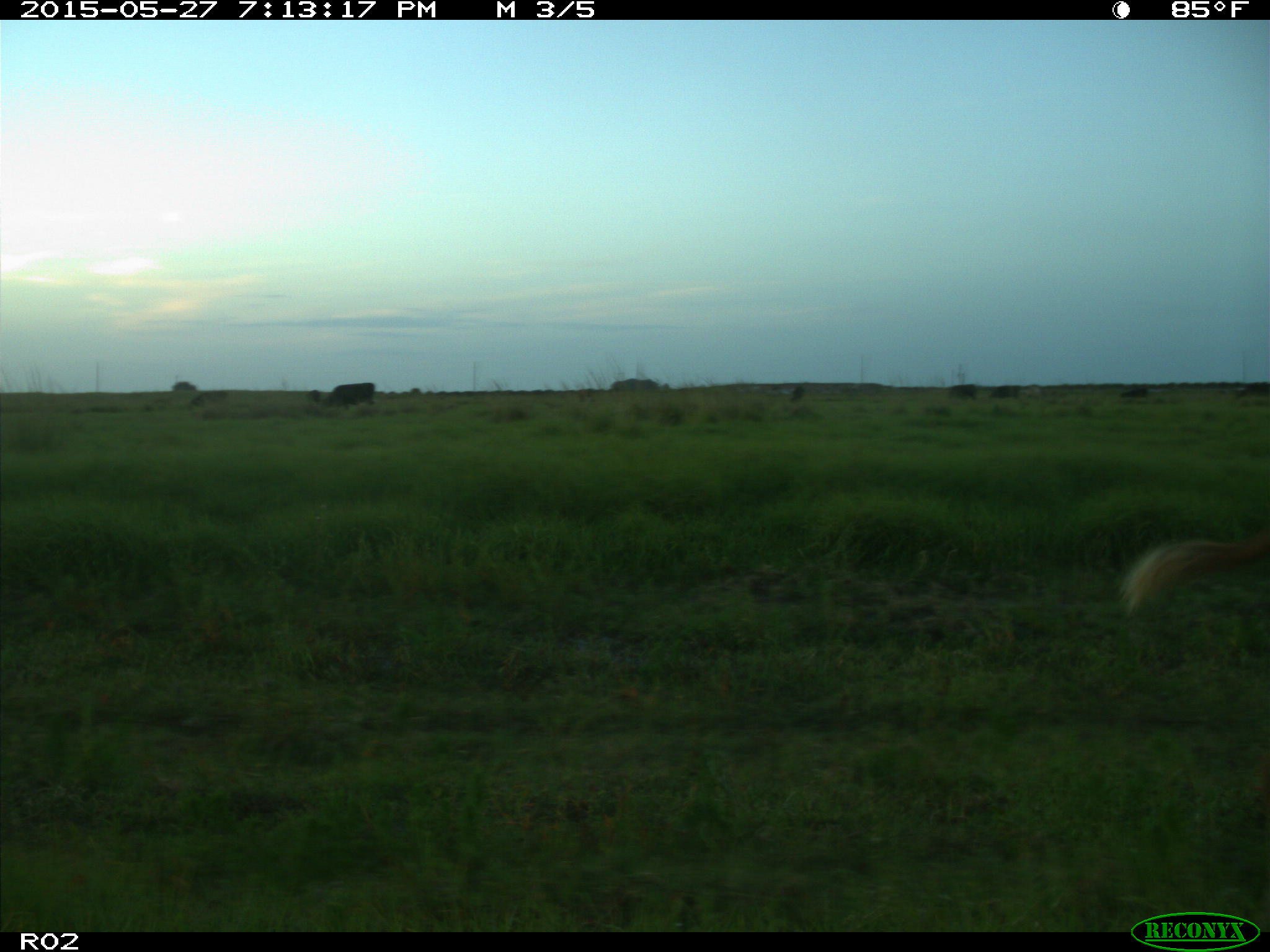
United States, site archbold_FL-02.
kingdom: Animalia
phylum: Chordata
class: Mammalia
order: Artiodactyla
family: Bovidae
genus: Bos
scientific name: Bos taurus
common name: domestic cow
Bos taurus (domestic cow).